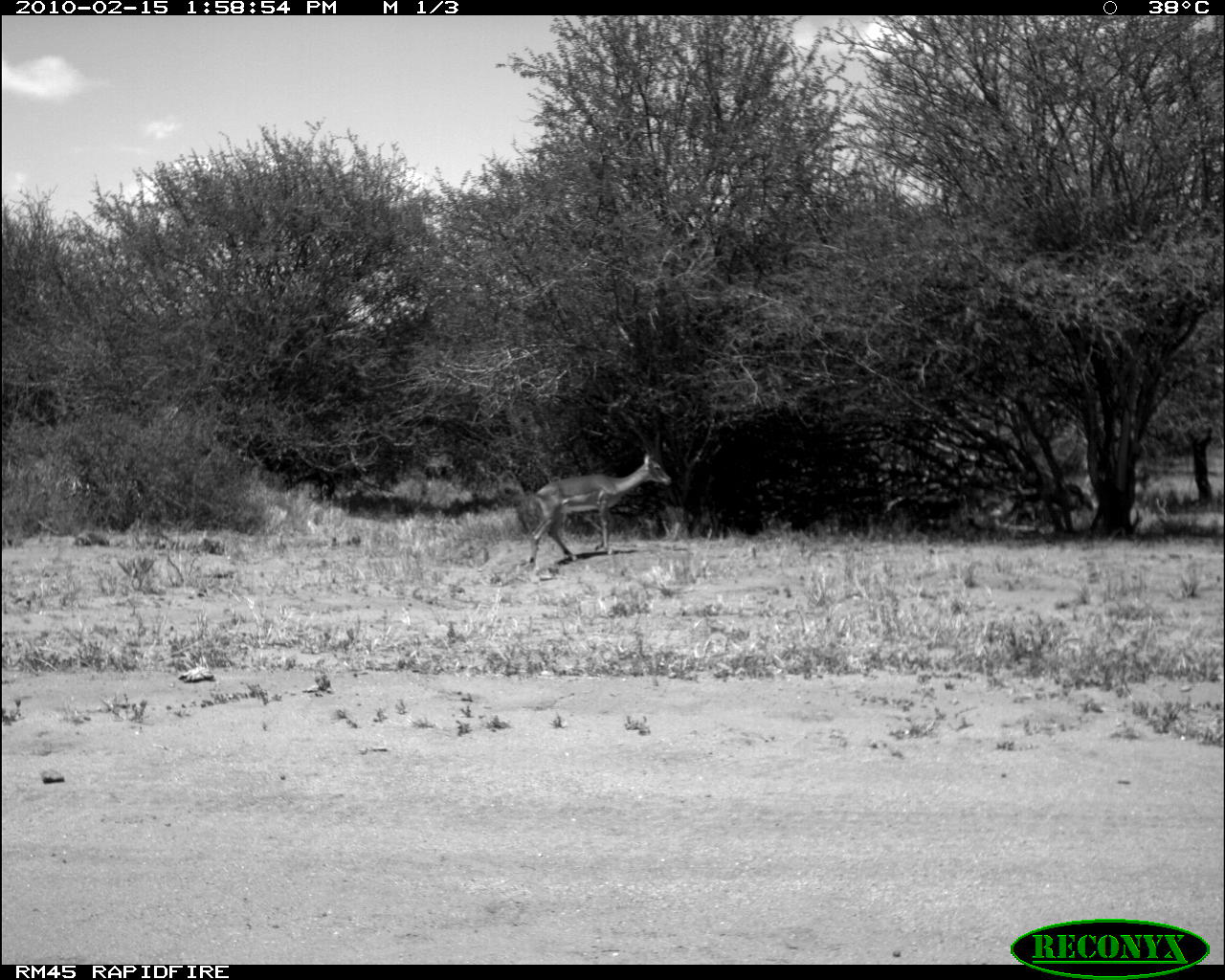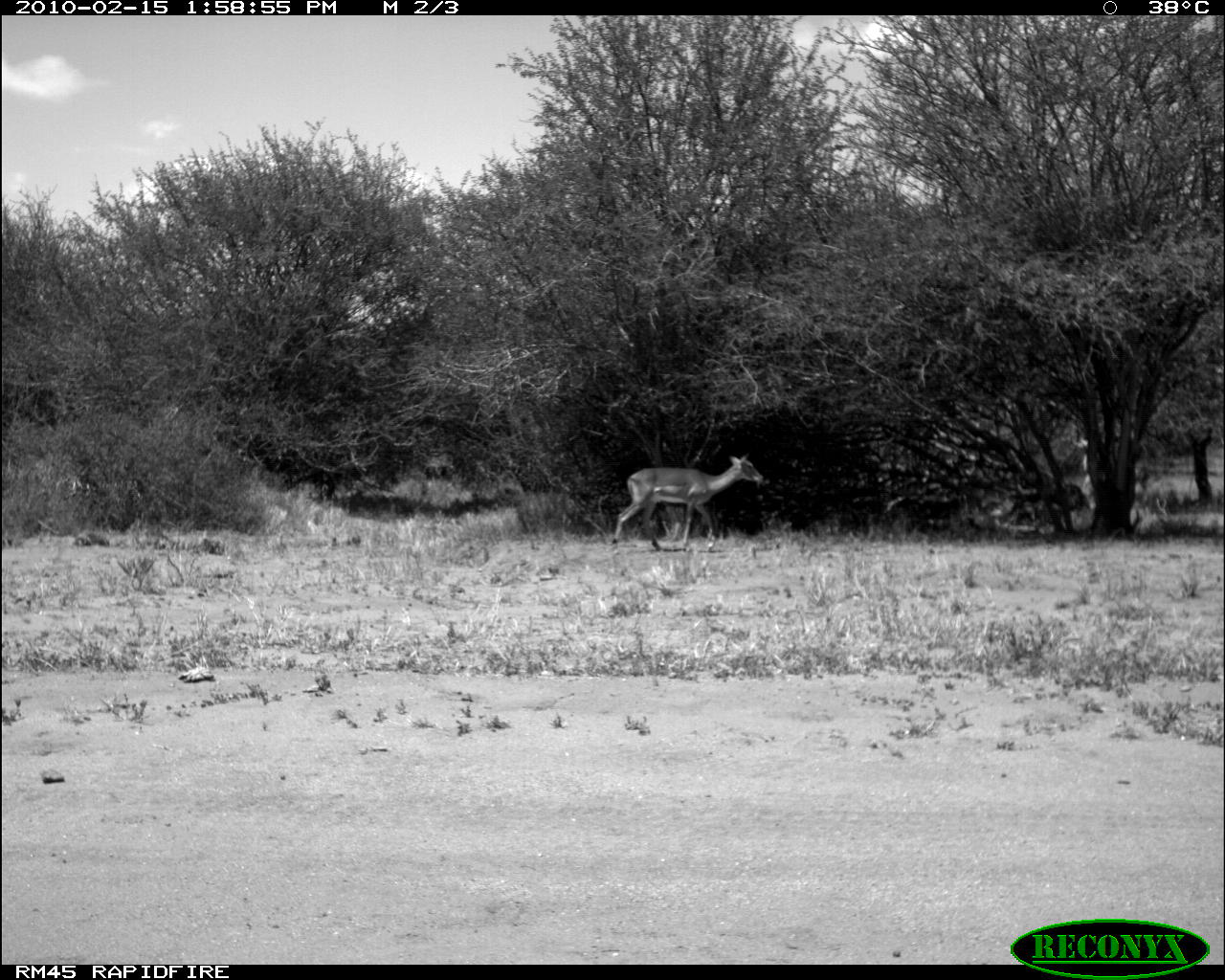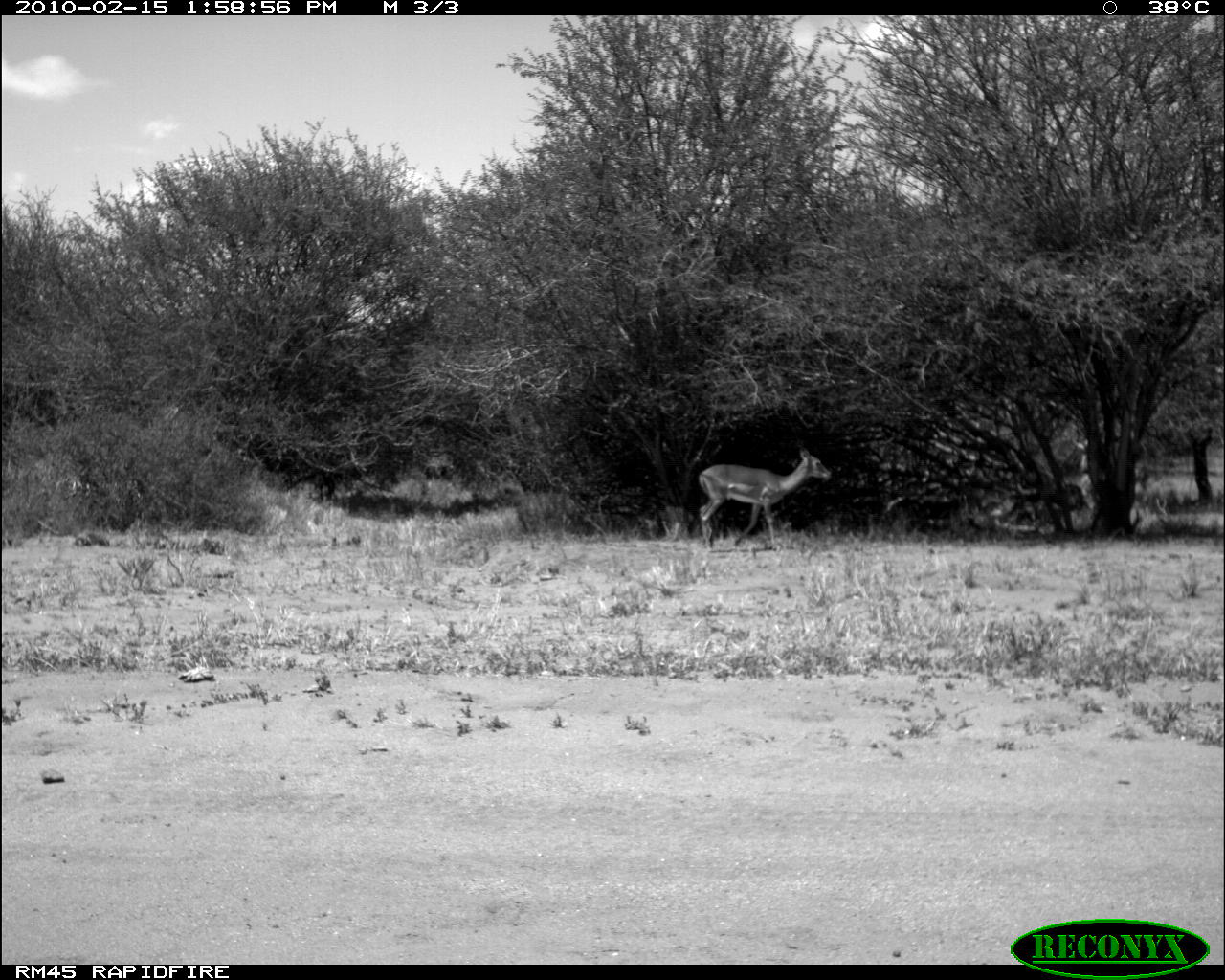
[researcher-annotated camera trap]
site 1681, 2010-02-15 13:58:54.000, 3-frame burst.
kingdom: Animalia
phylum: Chordata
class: Mammalia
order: Artiodactyla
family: Bovidae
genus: Aepyceros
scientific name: Aepyceros melampus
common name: impala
Aepyceros melampus (impala), count 1.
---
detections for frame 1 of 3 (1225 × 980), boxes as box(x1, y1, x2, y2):
aepyceros melampus: box(525, 448, 672, 571)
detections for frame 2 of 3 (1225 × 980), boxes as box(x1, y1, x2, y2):
aepyceros melampus: box(610, 454, 765, 553)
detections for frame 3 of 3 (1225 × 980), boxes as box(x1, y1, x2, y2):
aepyceros melampus: box(698, 446, 831, 551)